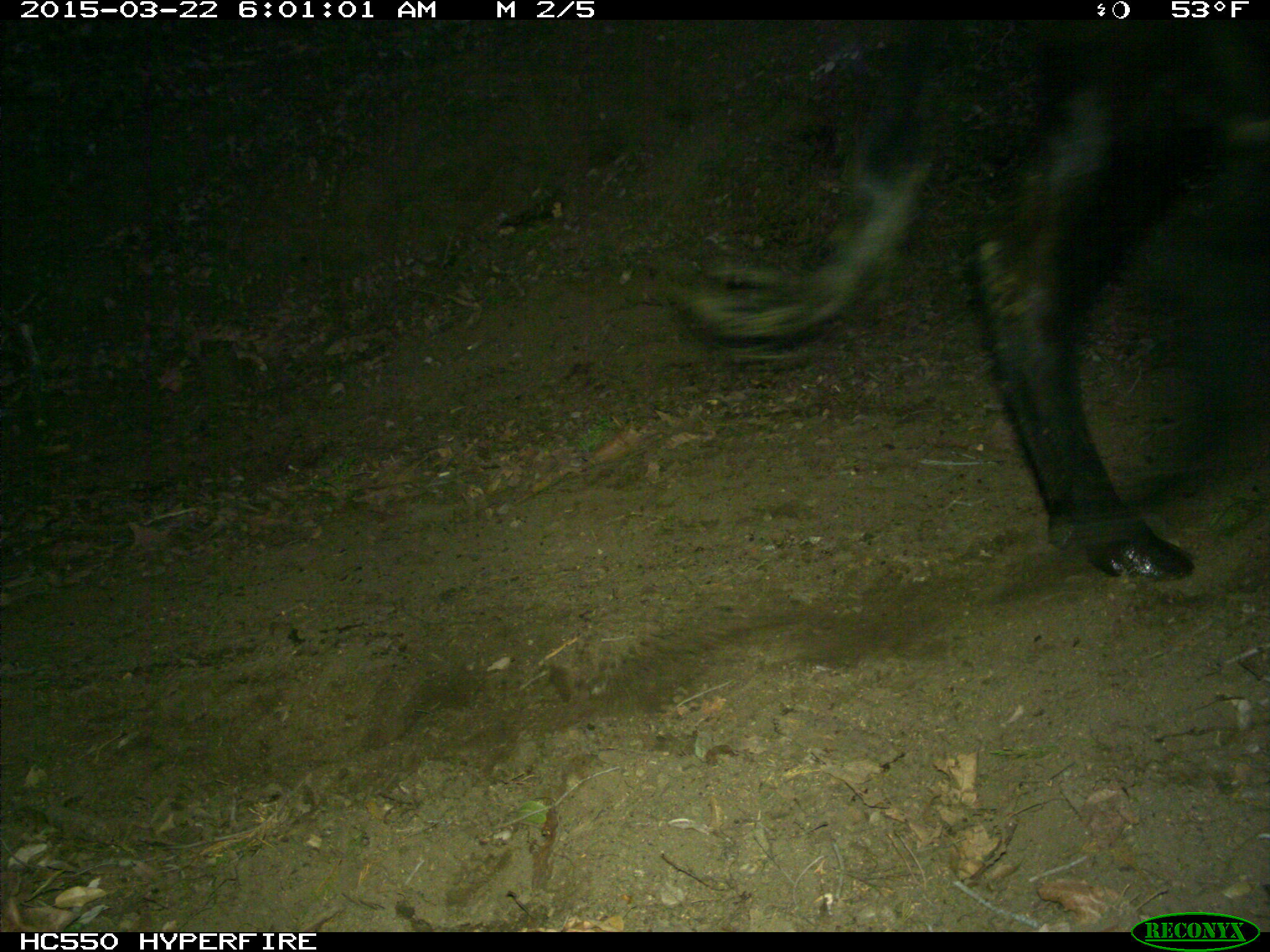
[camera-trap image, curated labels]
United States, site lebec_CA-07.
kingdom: Animalia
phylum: Chordata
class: Mammalia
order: Artiodactyla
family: Bovidae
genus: Bos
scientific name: Bos taurus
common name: domestic cow